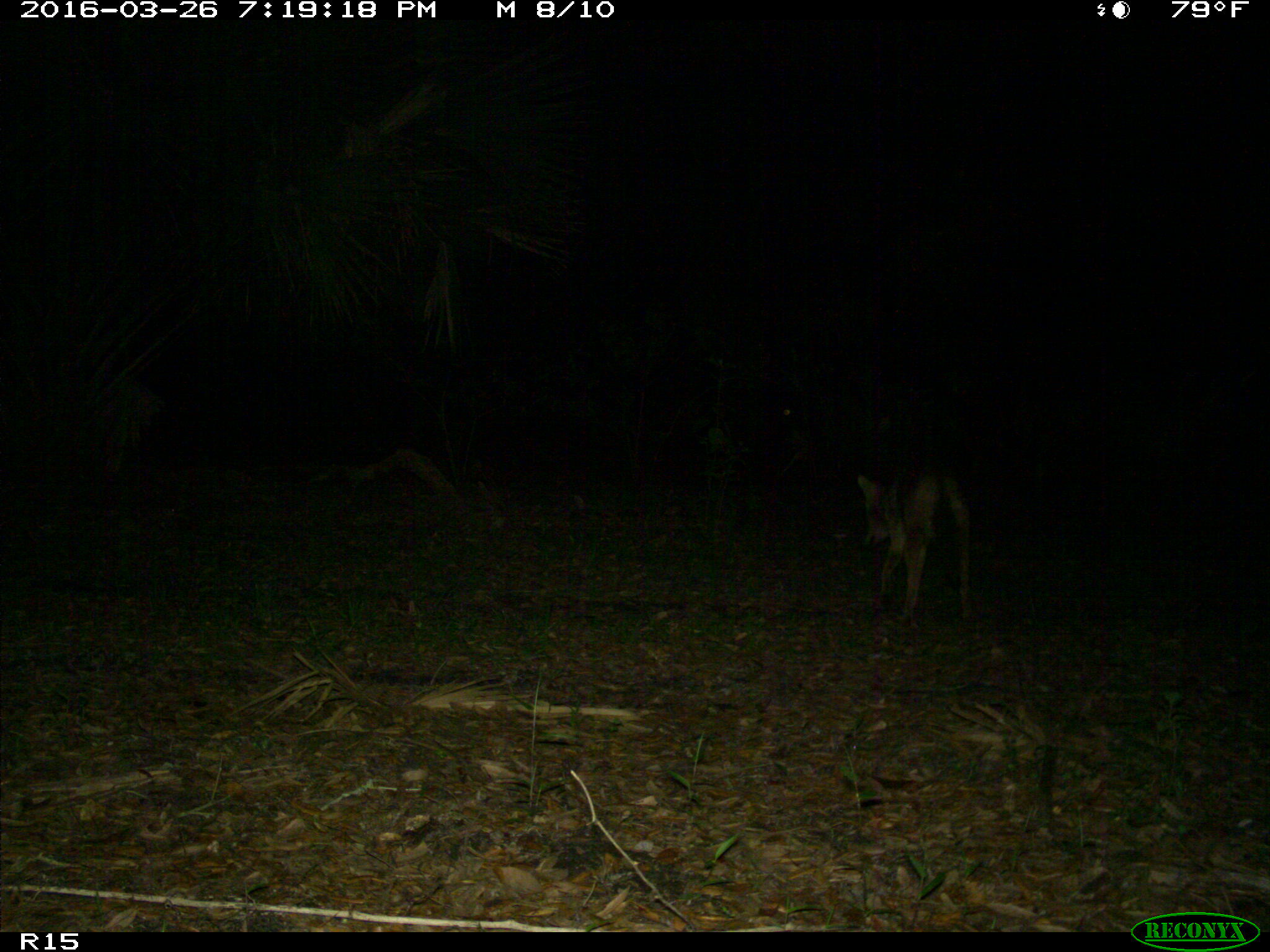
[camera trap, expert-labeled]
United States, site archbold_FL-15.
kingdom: Animalia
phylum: Chordata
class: Mammalia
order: Carnivora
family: Canidae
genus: Canis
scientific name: Canis latrans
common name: coyote